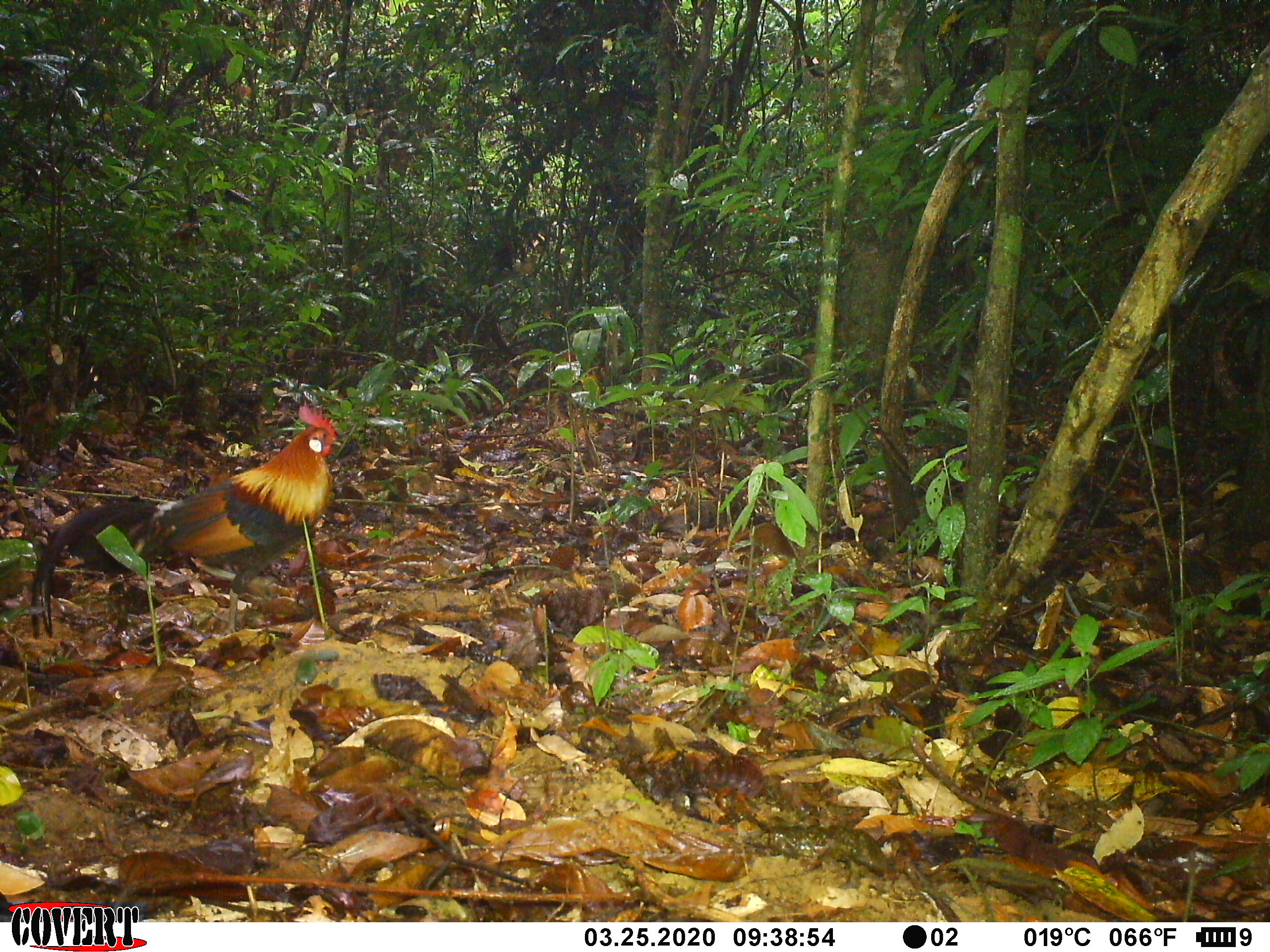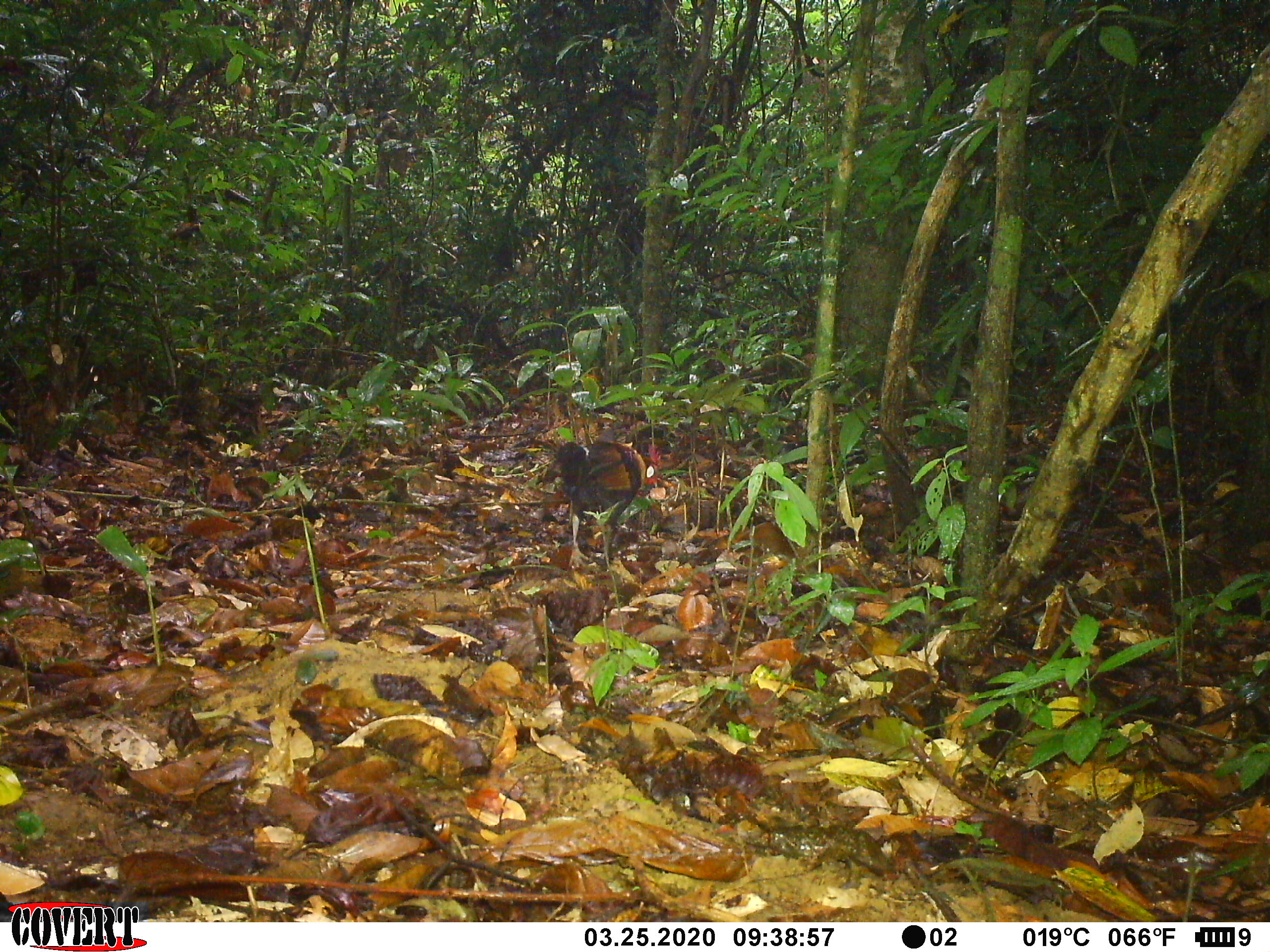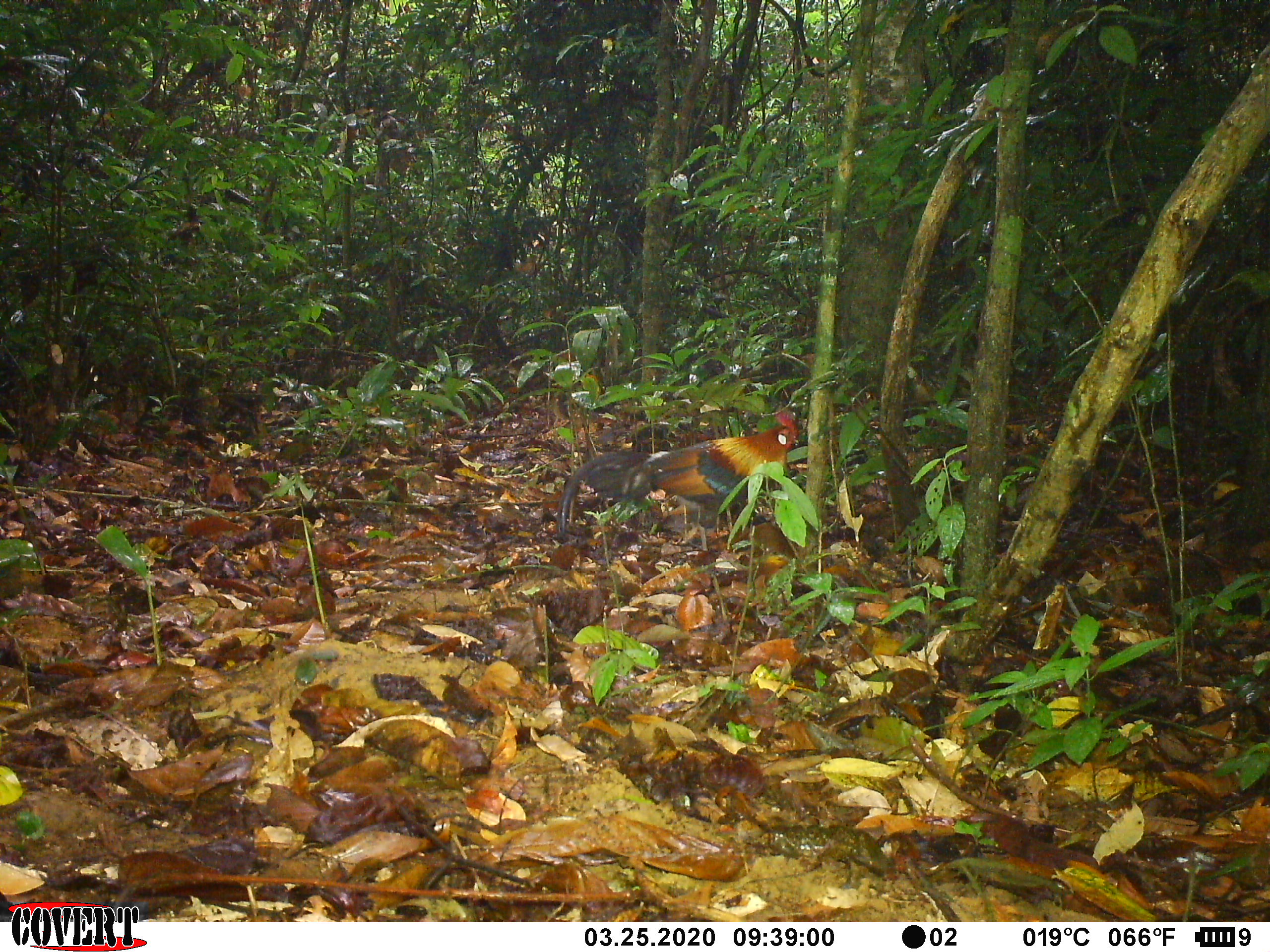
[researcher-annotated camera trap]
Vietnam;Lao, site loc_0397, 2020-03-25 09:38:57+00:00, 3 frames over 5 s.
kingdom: Animalia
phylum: Chordata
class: Aves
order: Galliformes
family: Phasianidae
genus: Gallus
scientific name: Gallus gallus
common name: red junglefowl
Red junglefowl (Gallus gallus). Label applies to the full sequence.